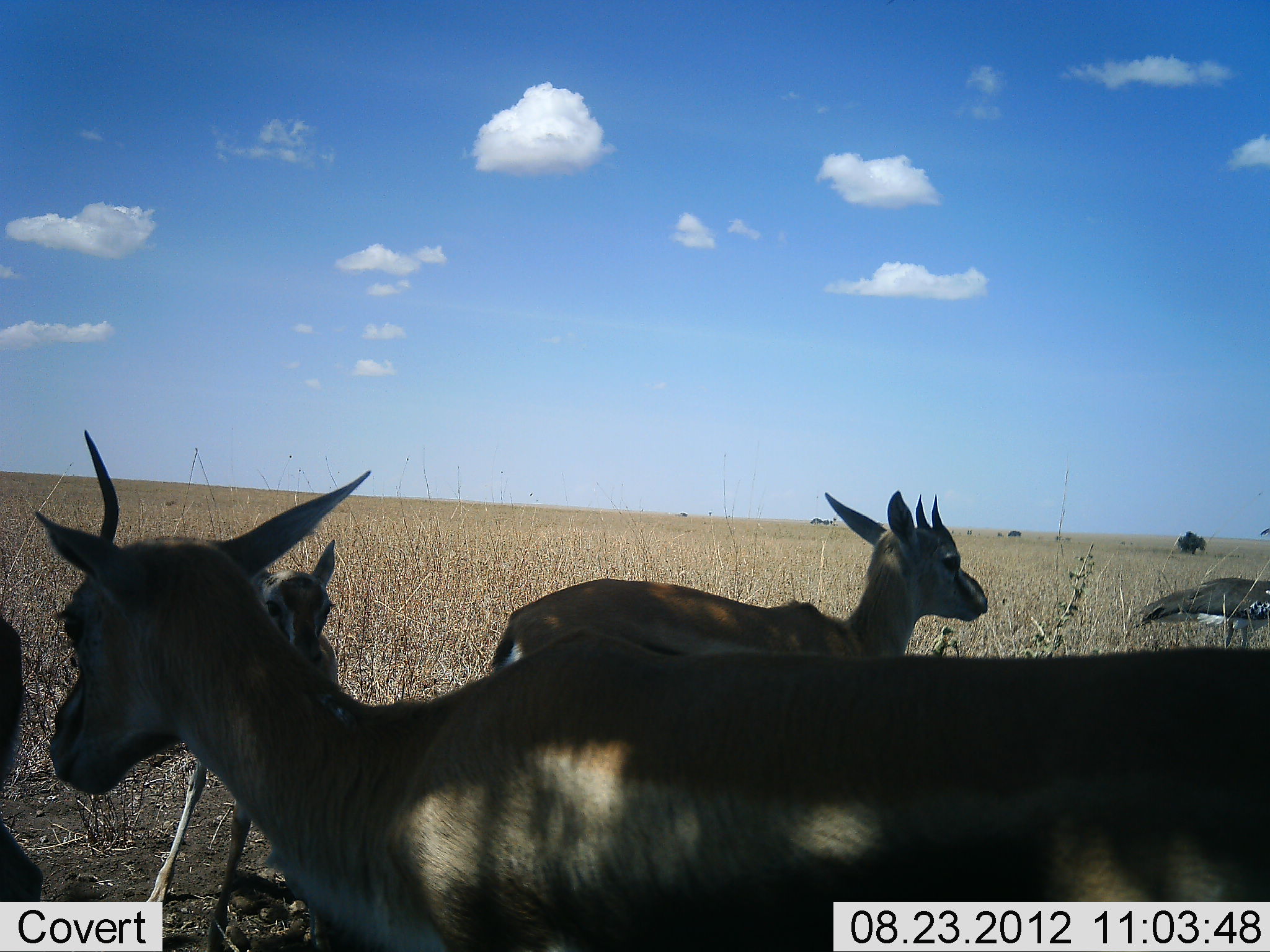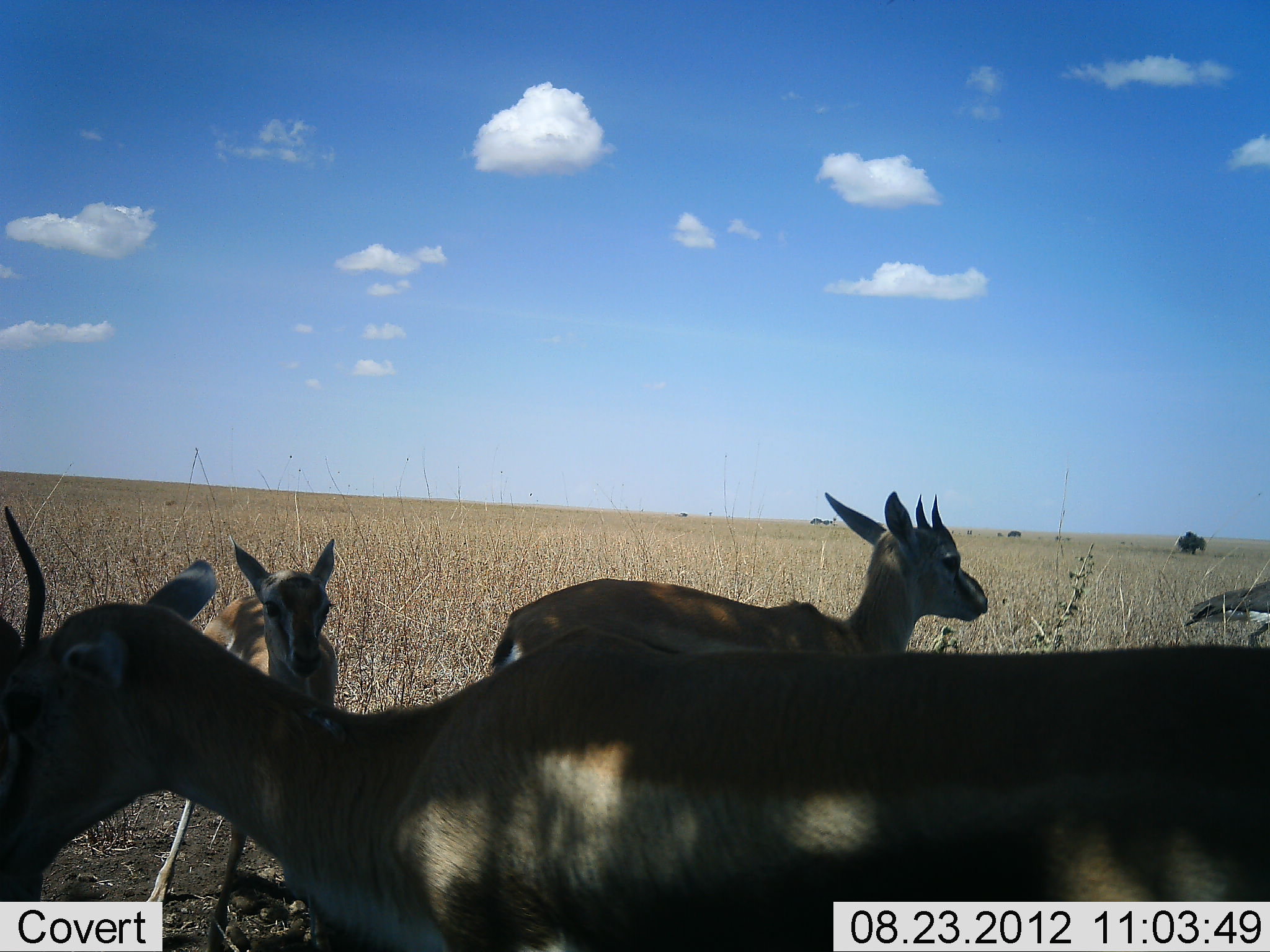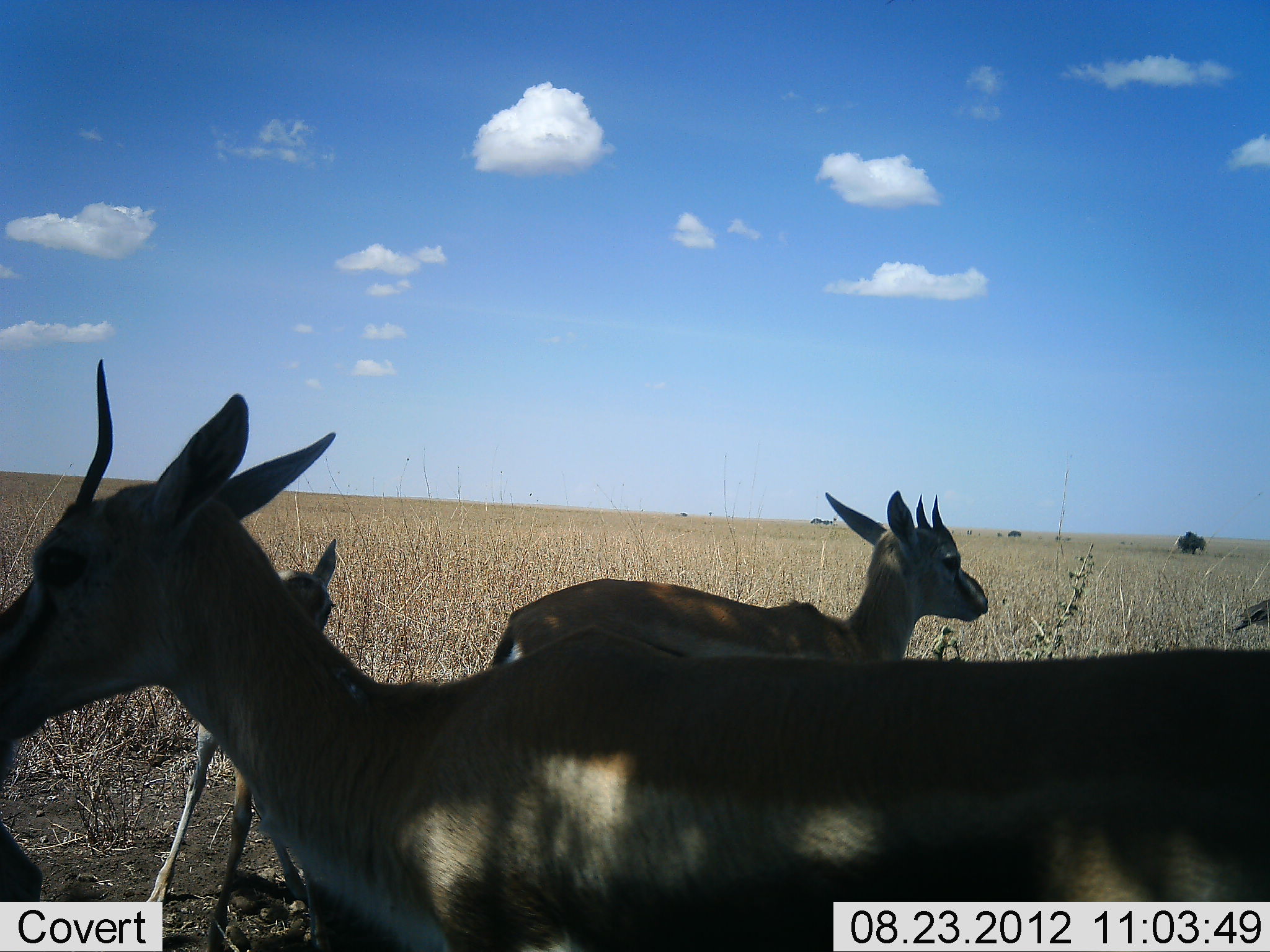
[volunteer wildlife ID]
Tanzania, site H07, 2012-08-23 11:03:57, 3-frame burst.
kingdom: Animalia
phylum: Chordata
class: Mammalia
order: Artiodactyla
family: Bovidae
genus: Eudorcas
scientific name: Eudorcas thomsonii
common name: thomson's gazelle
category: gazellethomsons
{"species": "gazellethomsons (thomson's gazelle) (Eudorcas thomsonii)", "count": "4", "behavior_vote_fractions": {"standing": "100%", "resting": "0%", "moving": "0%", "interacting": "0%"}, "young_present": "61%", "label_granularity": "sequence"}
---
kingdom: Animalia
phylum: Chordata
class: Aves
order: Otidiformes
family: Otididae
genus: Ardeotis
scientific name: Ardeotis kori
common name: kori bustard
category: koribustard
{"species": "koribustard (kori bustard) (Ardeotis kori)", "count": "1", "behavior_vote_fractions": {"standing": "0%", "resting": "0%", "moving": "100%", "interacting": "0%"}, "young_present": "0%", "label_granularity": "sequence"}